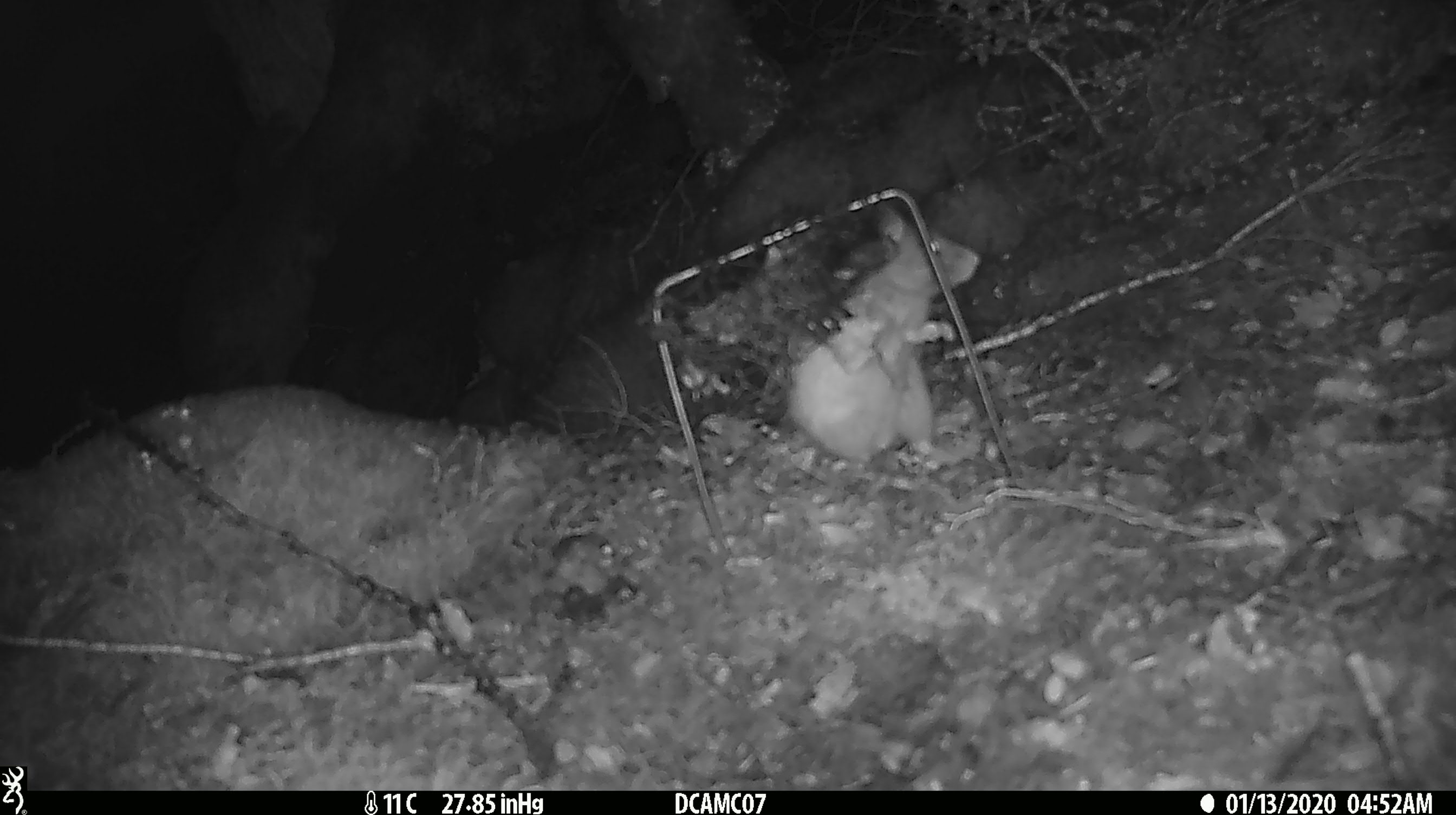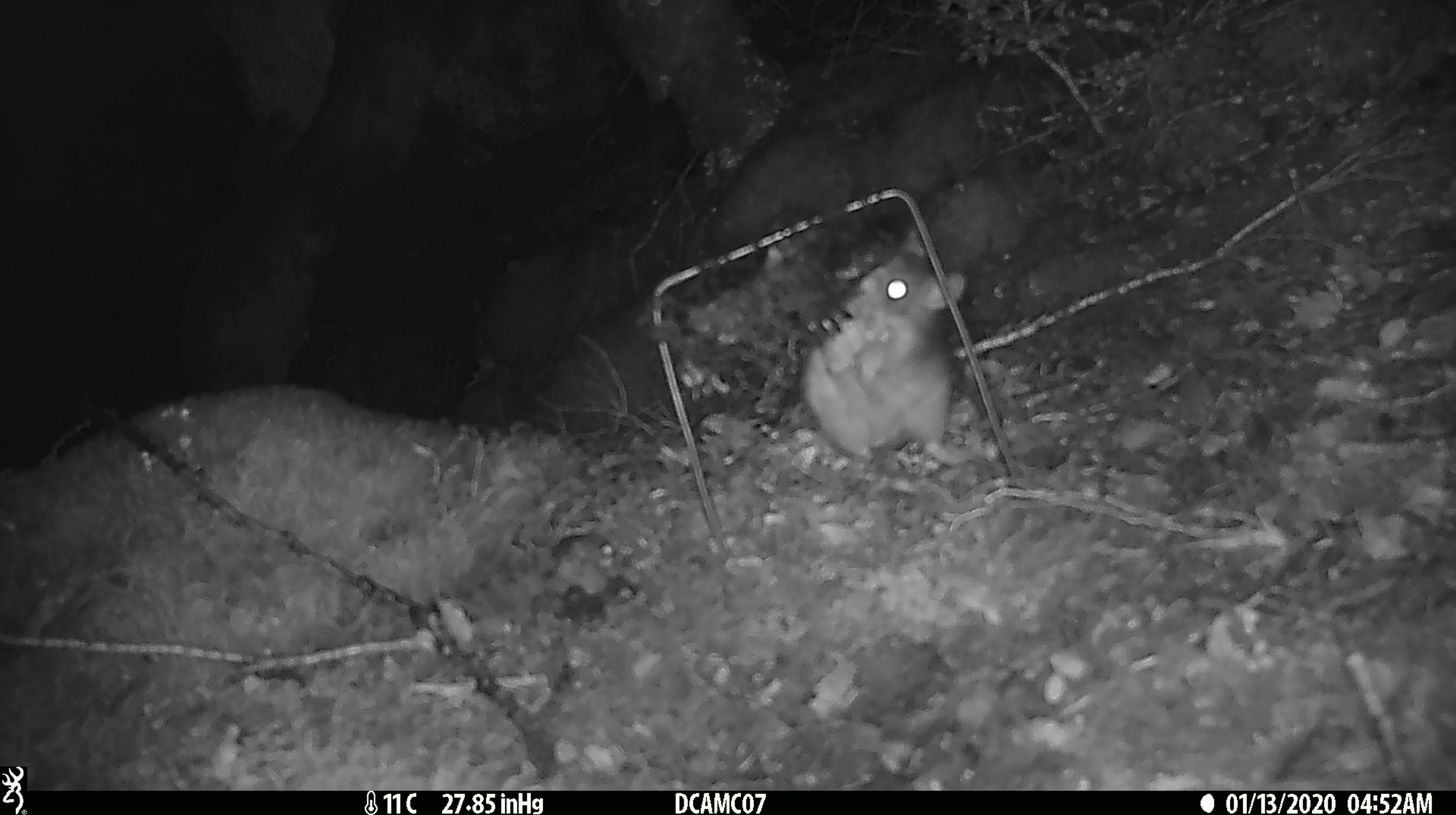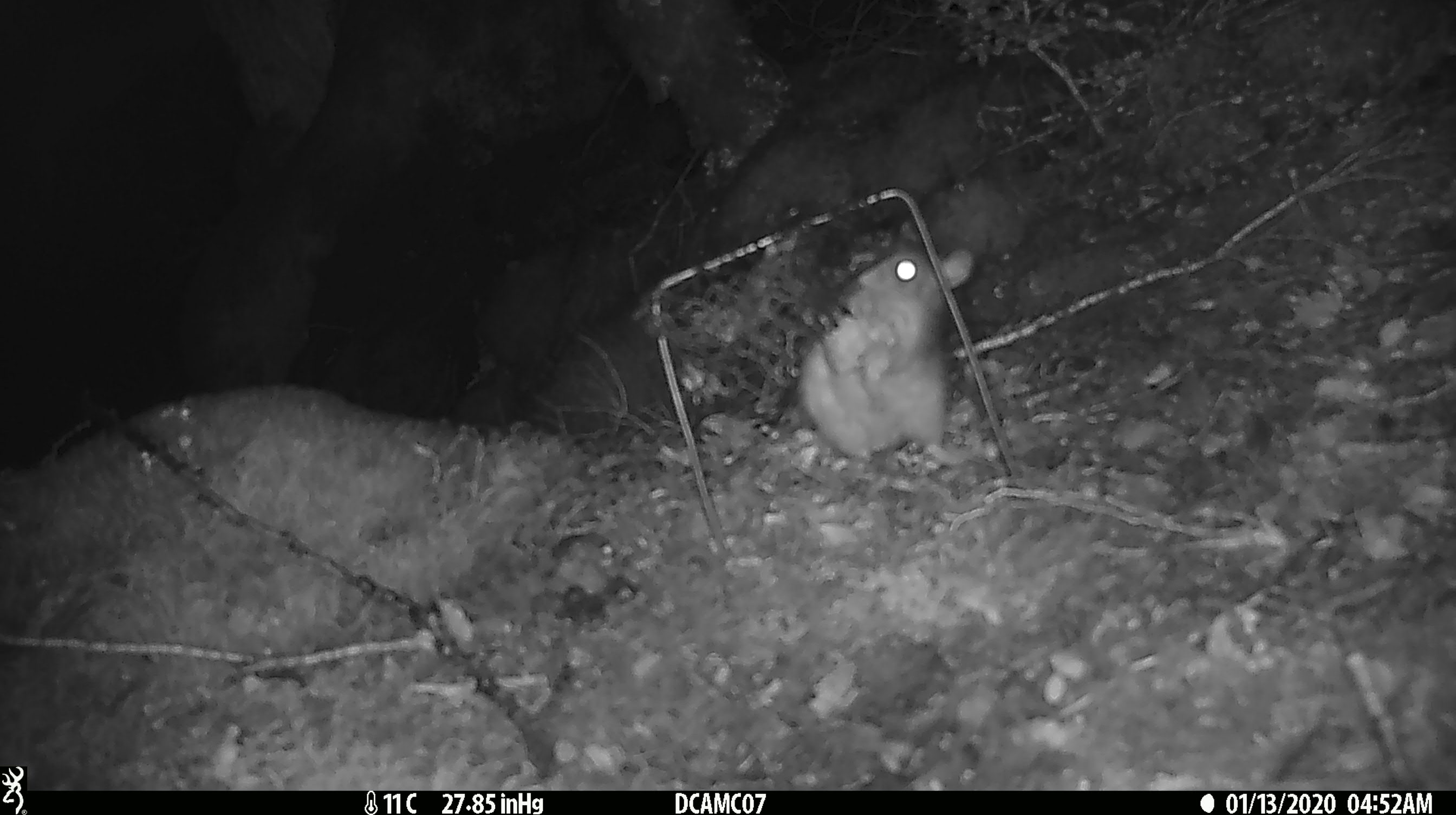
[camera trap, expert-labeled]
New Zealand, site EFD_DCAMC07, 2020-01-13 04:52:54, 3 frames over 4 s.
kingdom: Animalia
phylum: Chordata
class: Mammalia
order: Rodentia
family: Muridae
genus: Rattus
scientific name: Rattus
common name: rat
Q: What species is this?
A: Rat (Rattus).